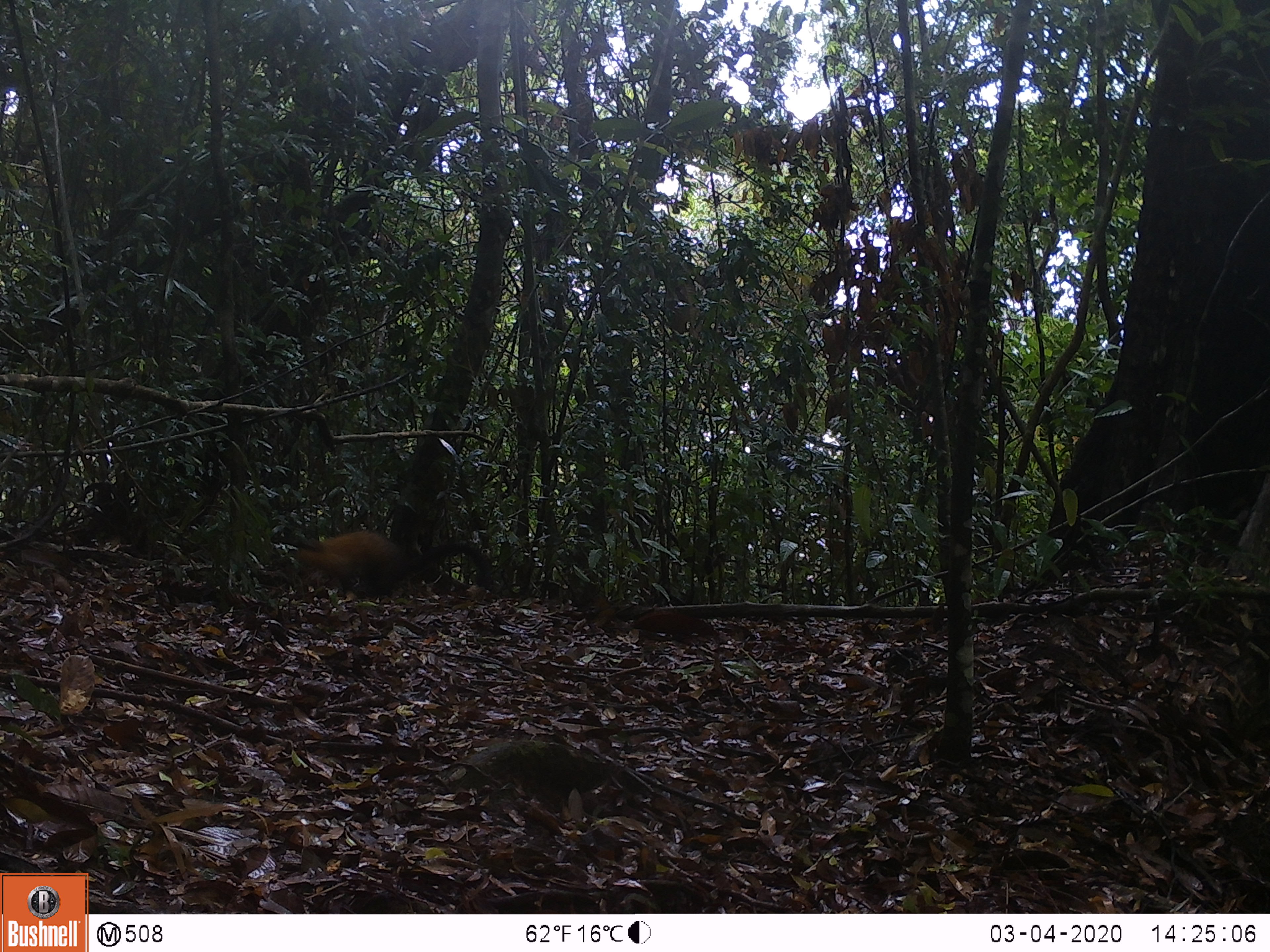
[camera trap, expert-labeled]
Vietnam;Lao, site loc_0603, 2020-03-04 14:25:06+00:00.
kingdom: Animalia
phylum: Chordata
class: Mammalia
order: Carnivora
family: Mustelidae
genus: Martes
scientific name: Martes flavigula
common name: yellow-throated marten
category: yellow throated marten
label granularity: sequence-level